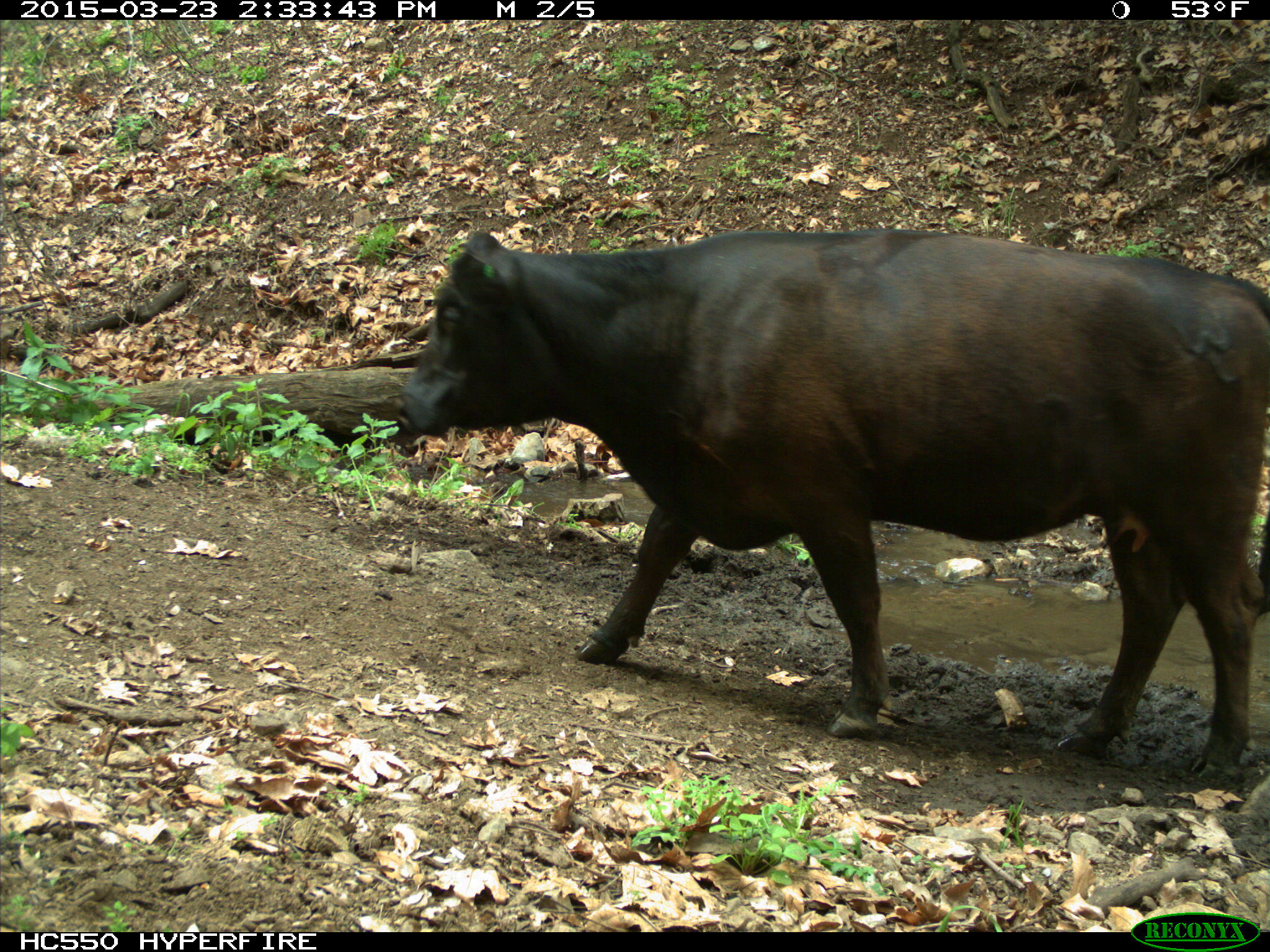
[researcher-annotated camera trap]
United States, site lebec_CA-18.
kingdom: Animalia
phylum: Chordata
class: Mammalia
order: Artiodactyla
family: Bovidae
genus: Bos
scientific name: Bos taurus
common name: domestic cow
Bos taurus (domestic cow).